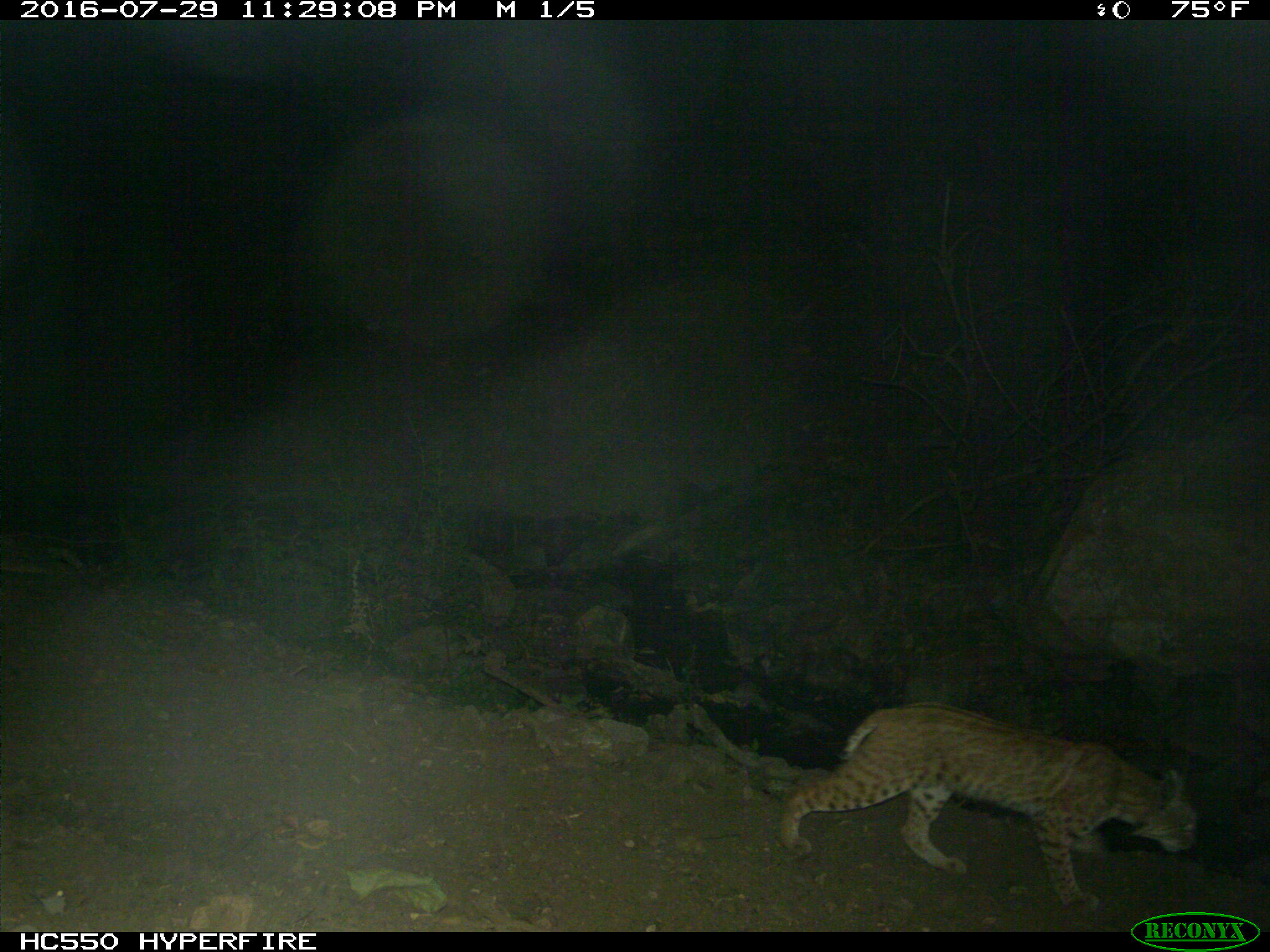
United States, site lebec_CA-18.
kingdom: Animalia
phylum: Chordata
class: Mammalia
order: Carnivora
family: Felidae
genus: Lynx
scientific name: Lynx rufus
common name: bobcat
Lynx rufus (bobcat).